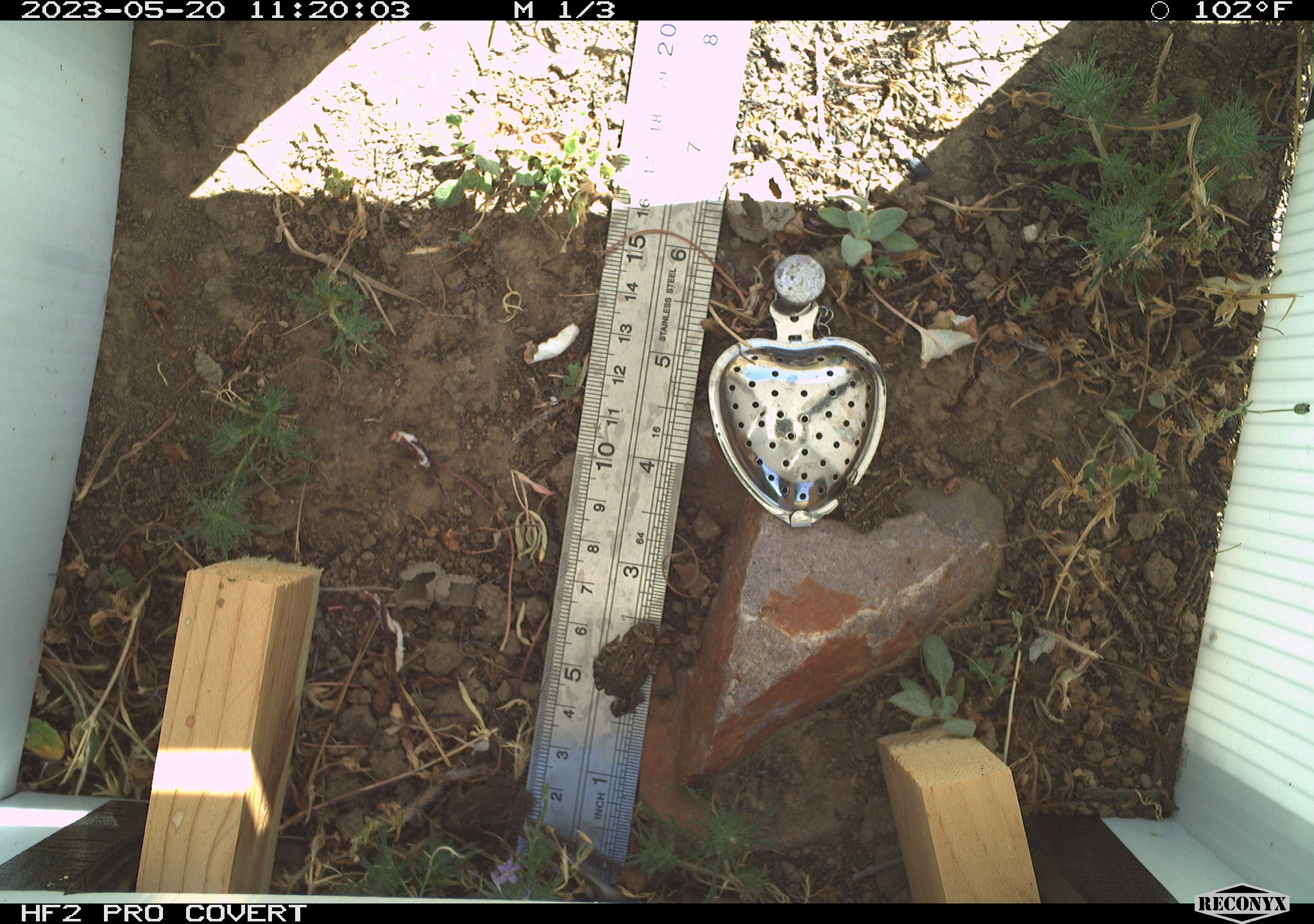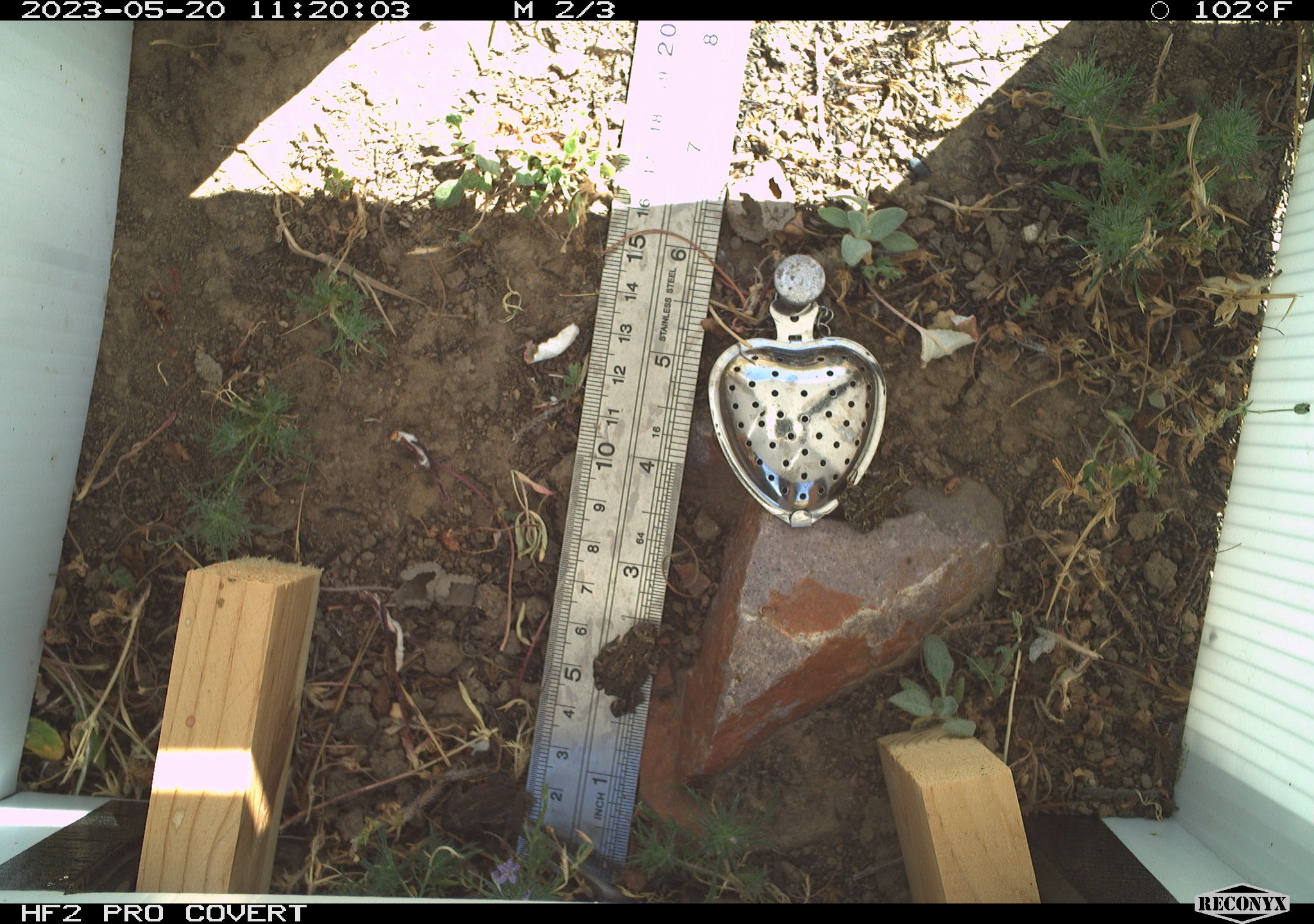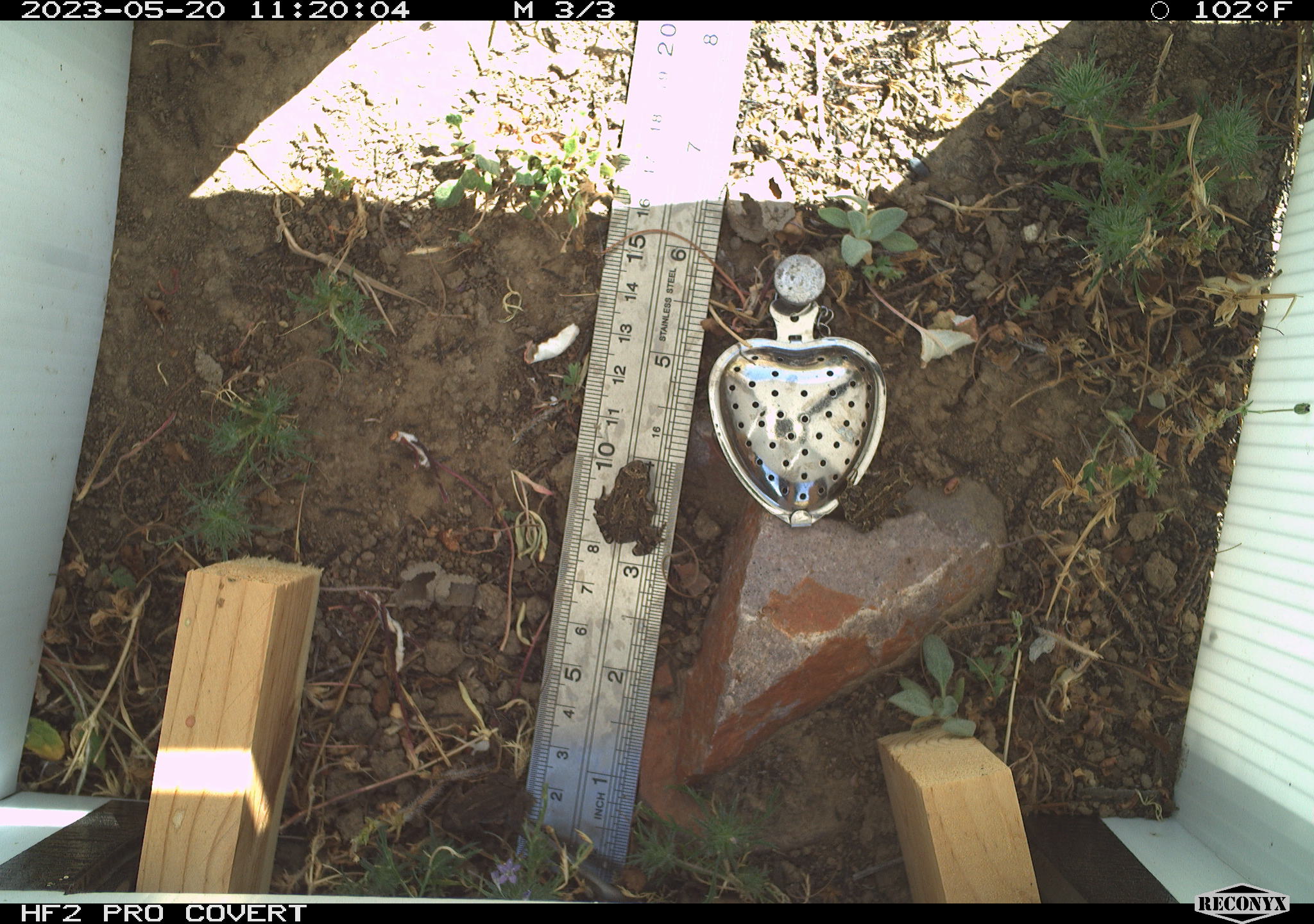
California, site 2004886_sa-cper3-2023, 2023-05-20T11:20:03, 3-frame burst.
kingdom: Animalia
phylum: Chordata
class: Amphibia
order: Anura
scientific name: Anura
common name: frogs